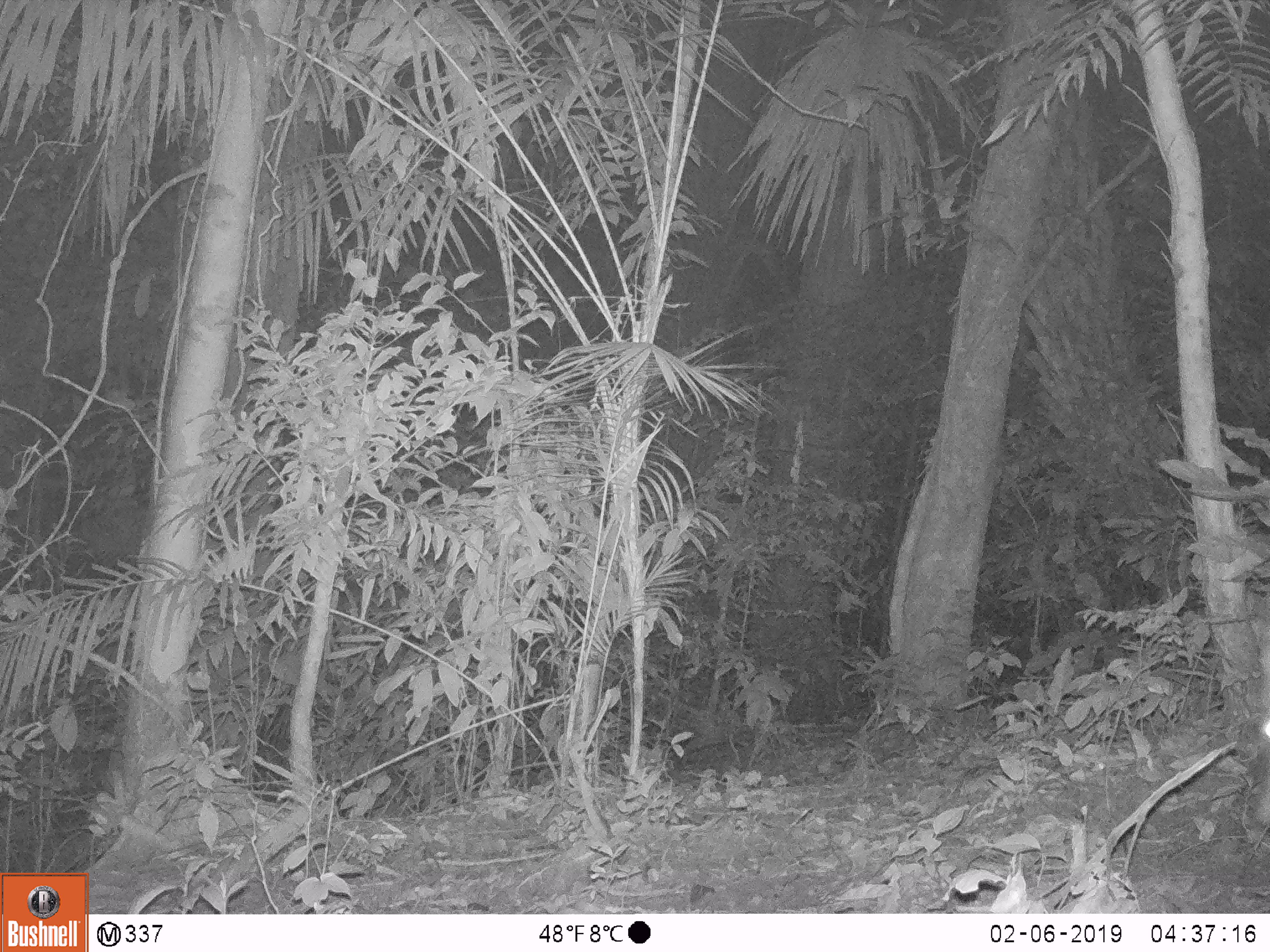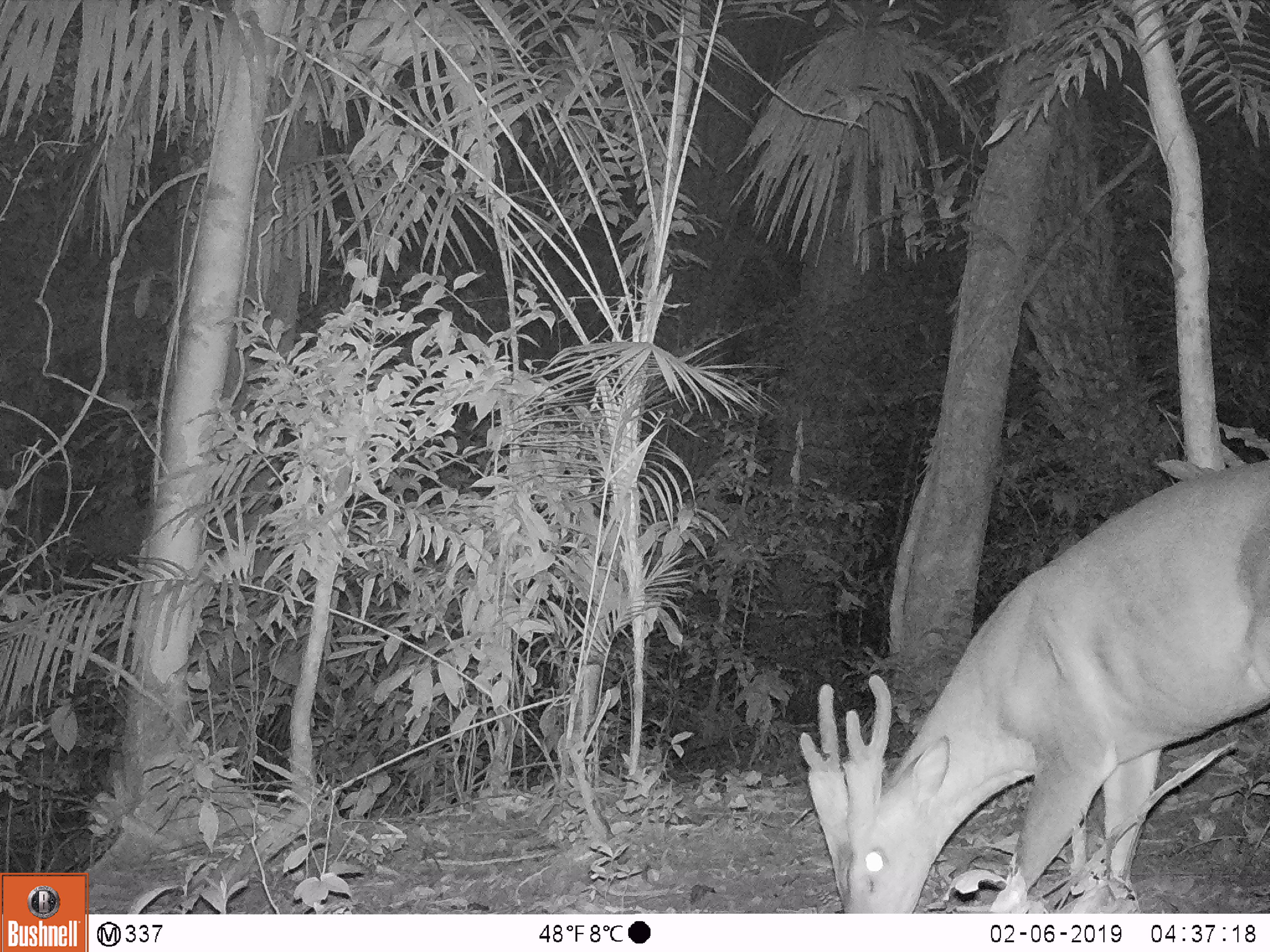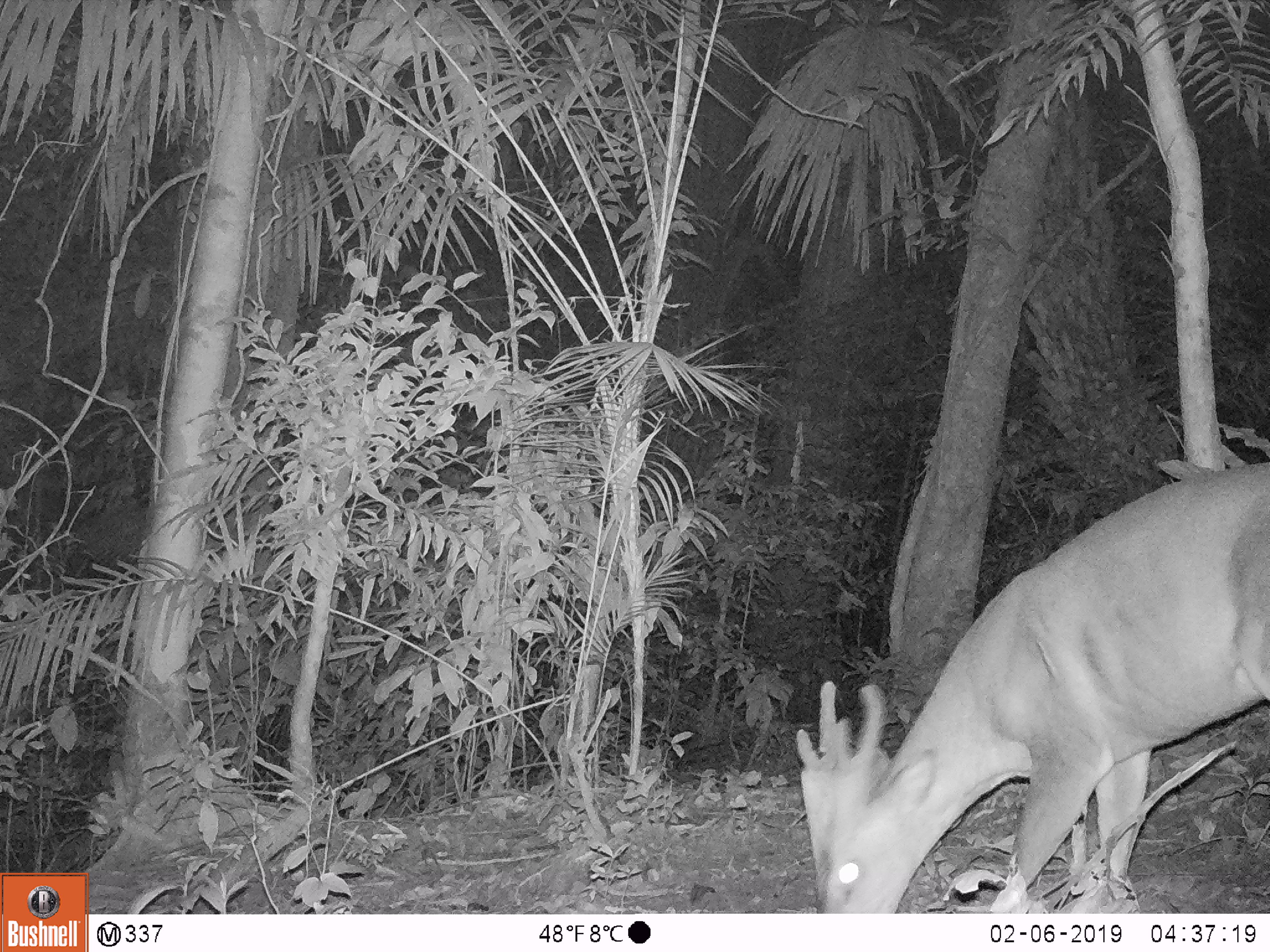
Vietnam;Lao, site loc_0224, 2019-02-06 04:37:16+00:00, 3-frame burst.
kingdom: Animalia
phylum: Chordata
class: Mammalia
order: Artiodactyla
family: Cervidae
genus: Muntiacus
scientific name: Muntiacus vuquangensis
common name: large-antlered muntjac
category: large antlered muntjac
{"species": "large antlered muntjac (large-antlered muntjac) (Muntiacus vuquangensis)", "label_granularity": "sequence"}